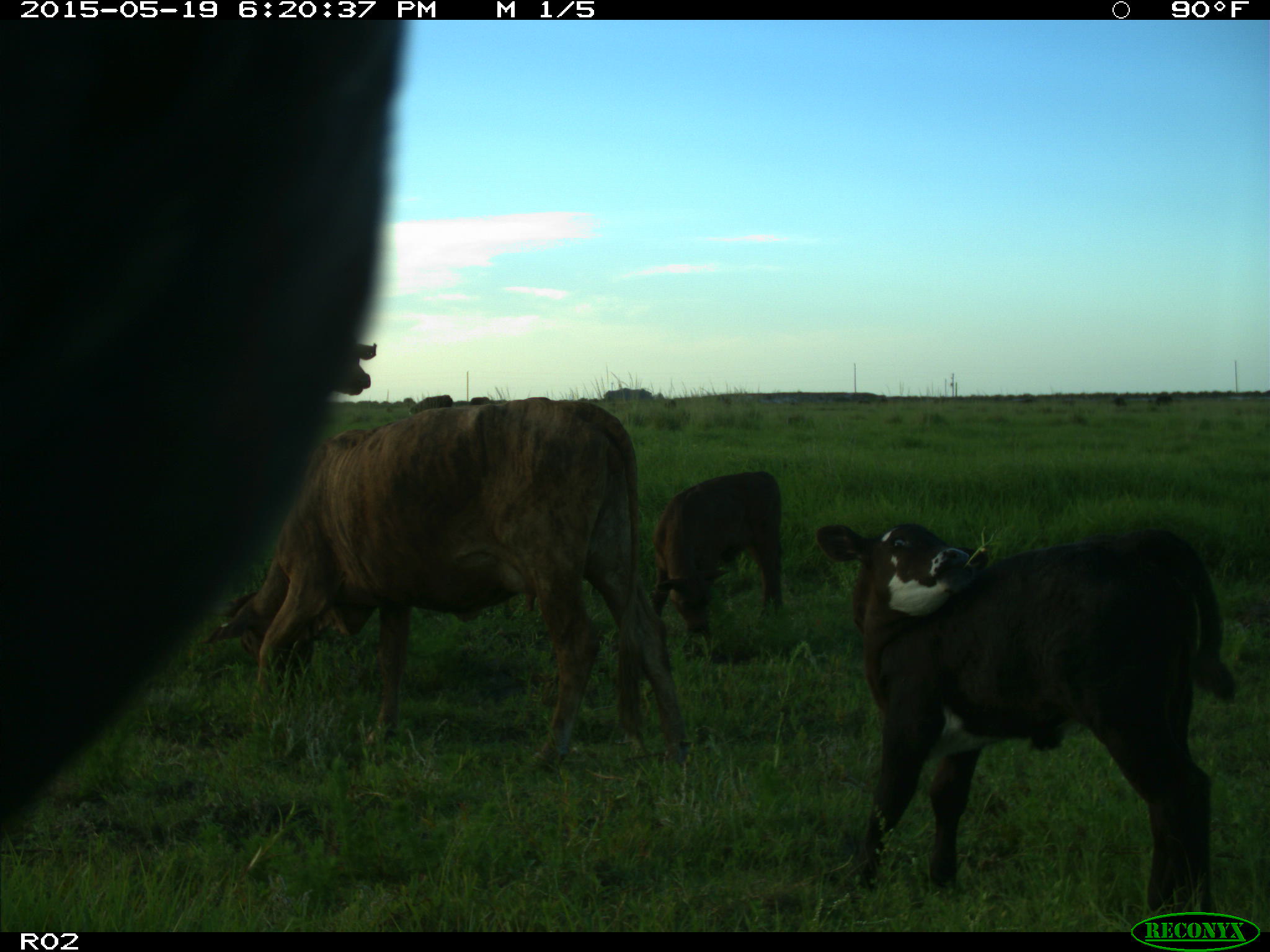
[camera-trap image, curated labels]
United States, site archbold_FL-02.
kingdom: Animalia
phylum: Chordata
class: Mammalia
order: Artiodactyla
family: Bovidae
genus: Bos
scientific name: Bos taurus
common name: domestic cow